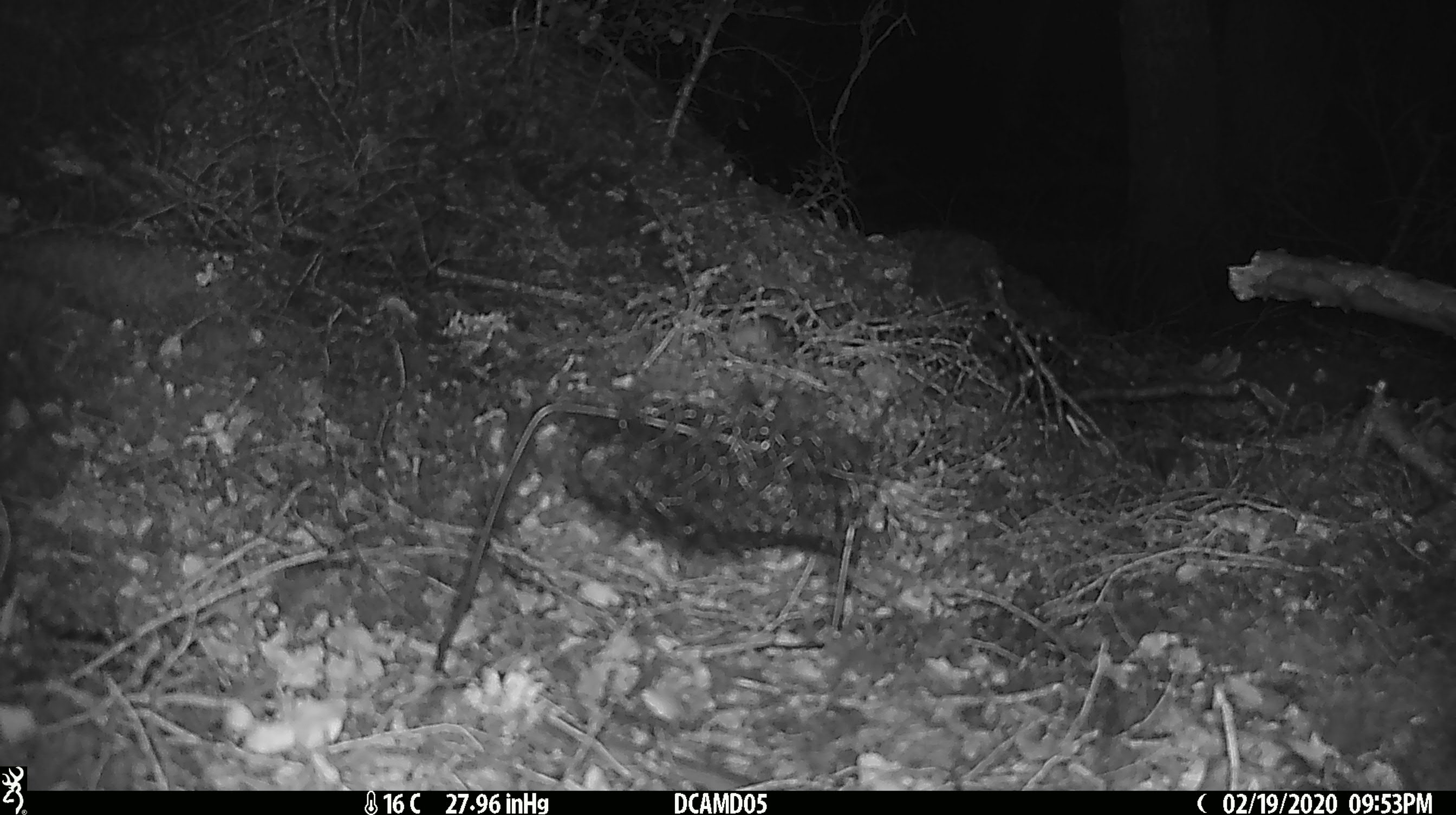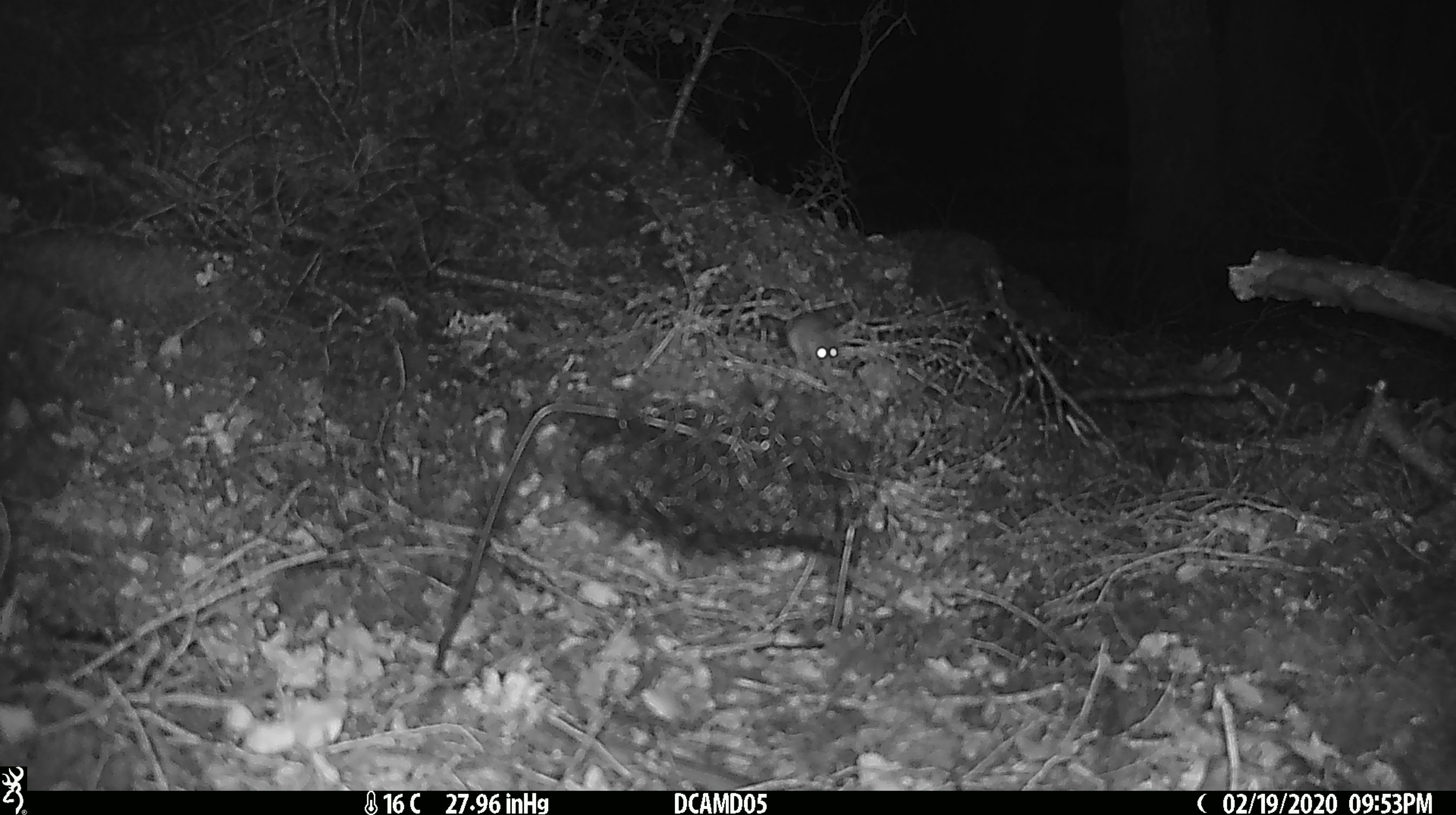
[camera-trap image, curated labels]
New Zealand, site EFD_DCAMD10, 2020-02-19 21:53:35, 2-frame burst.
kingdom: Animalia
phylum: Chordata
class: Mammalia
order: Rodentia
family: Muridae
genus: Mus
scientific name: Mus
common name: mouse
Mouse (Mus).